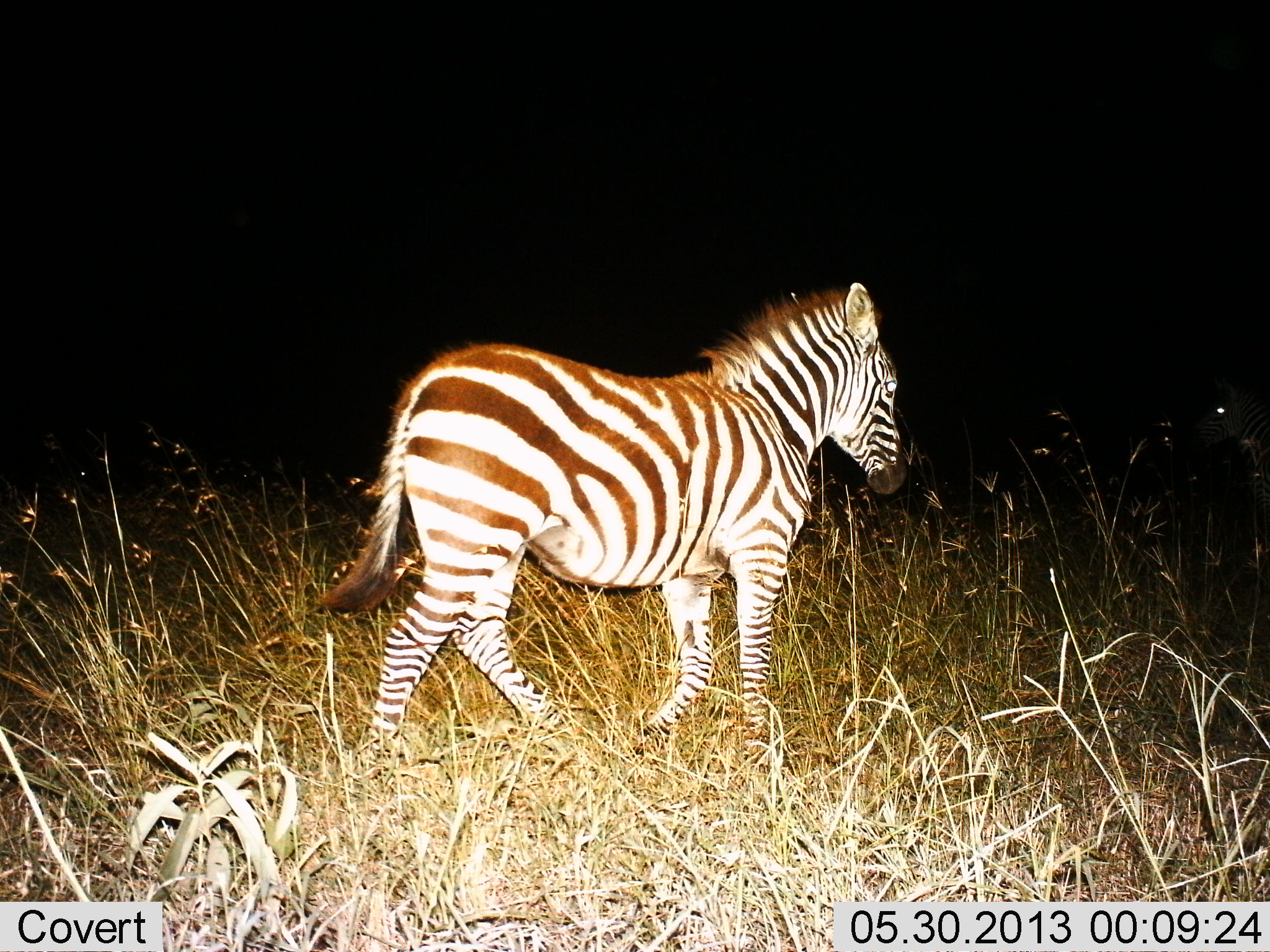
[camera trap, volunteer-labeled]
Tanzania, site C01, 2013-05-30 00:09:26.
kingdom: Animalia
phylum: Chordata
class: Mammalia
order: Perissodactyla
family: Equidae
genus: Equus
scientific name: Equus quagga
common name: plains zebra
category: zebra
Zebra (plains zebra) (Equus quagga), count 1. Behavior (volunteer vote fractions): standing 10%, resting 0%, moving 90%, interacting 0%. Young present (vote fraction): 0%. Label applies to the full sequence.